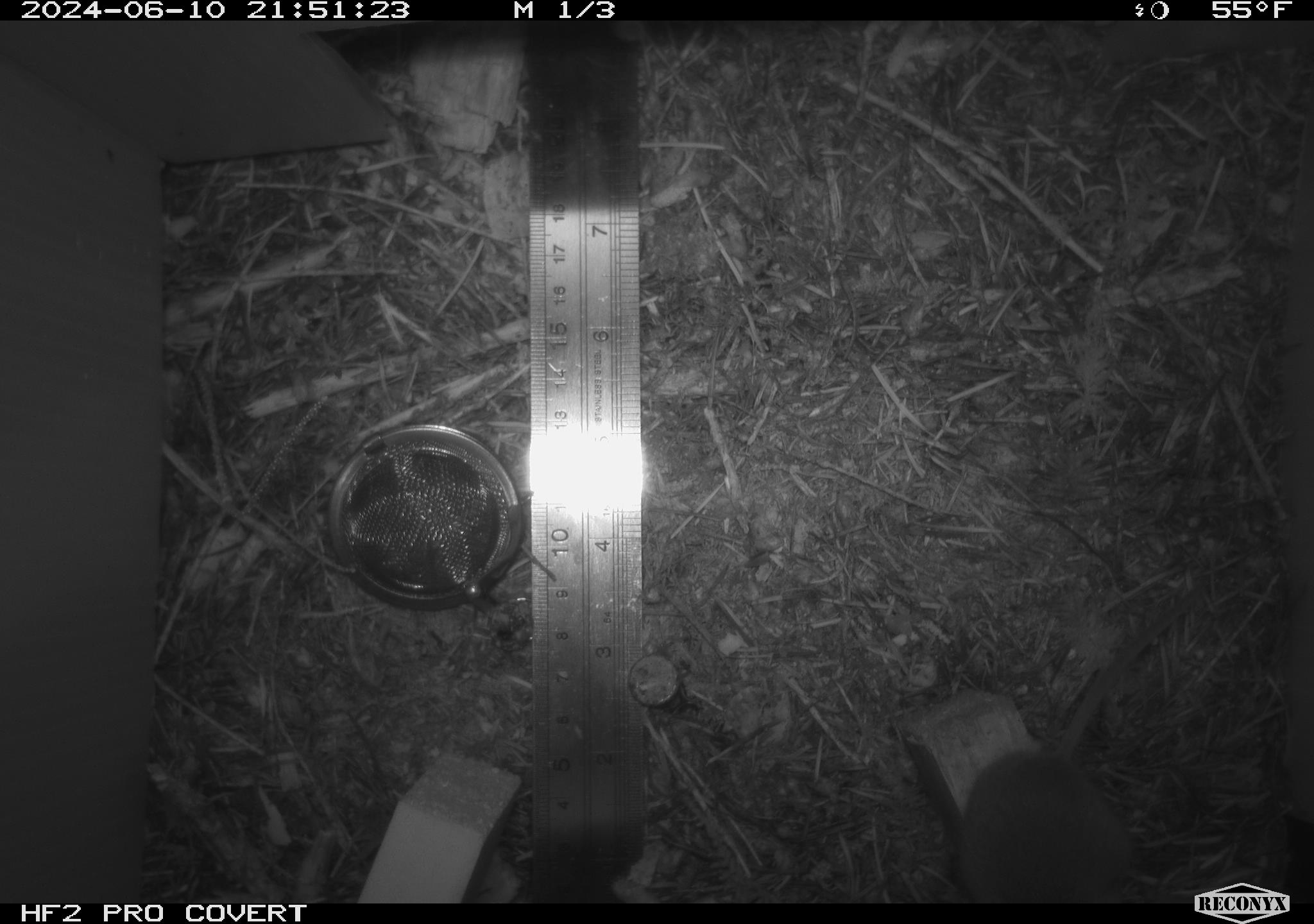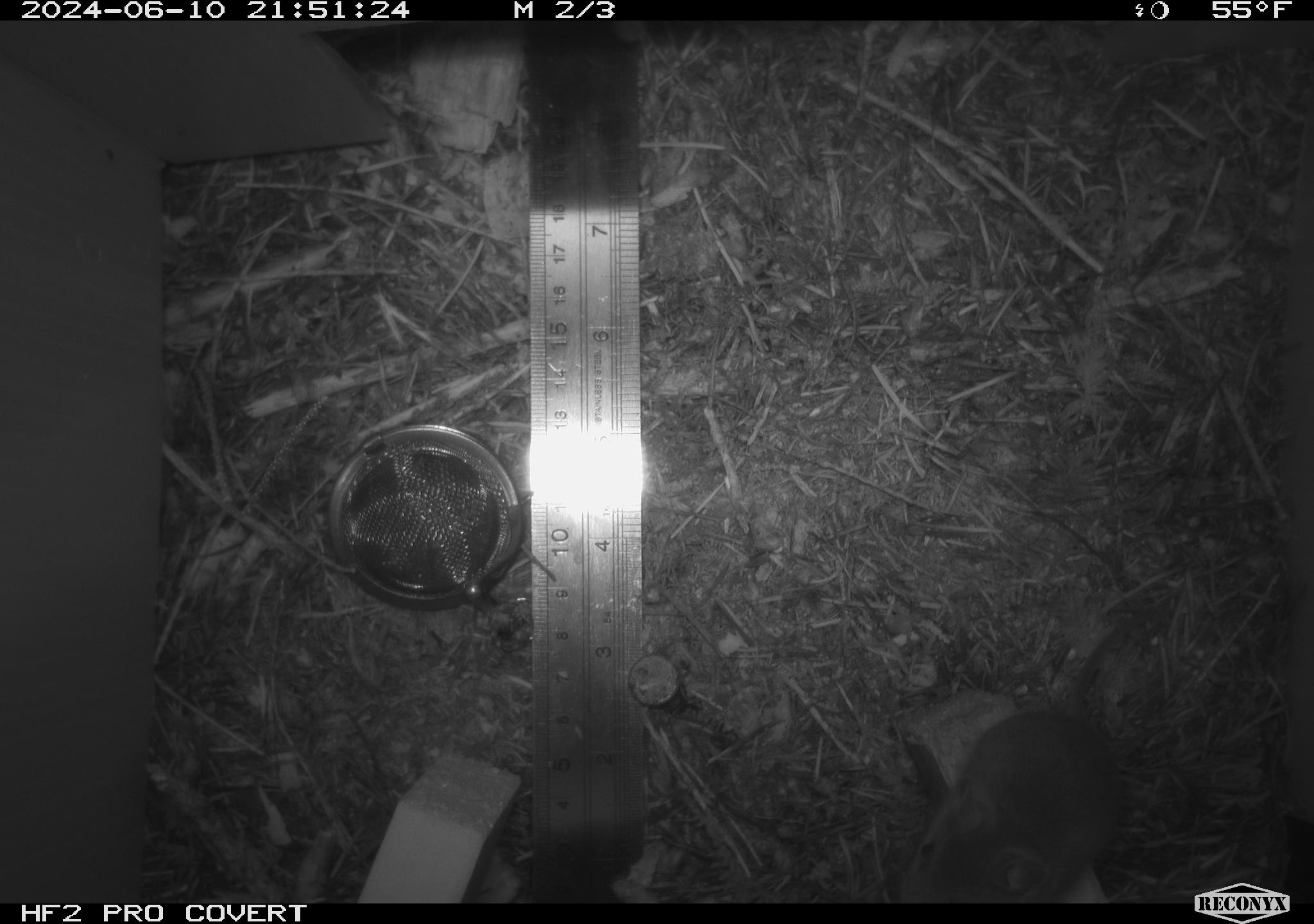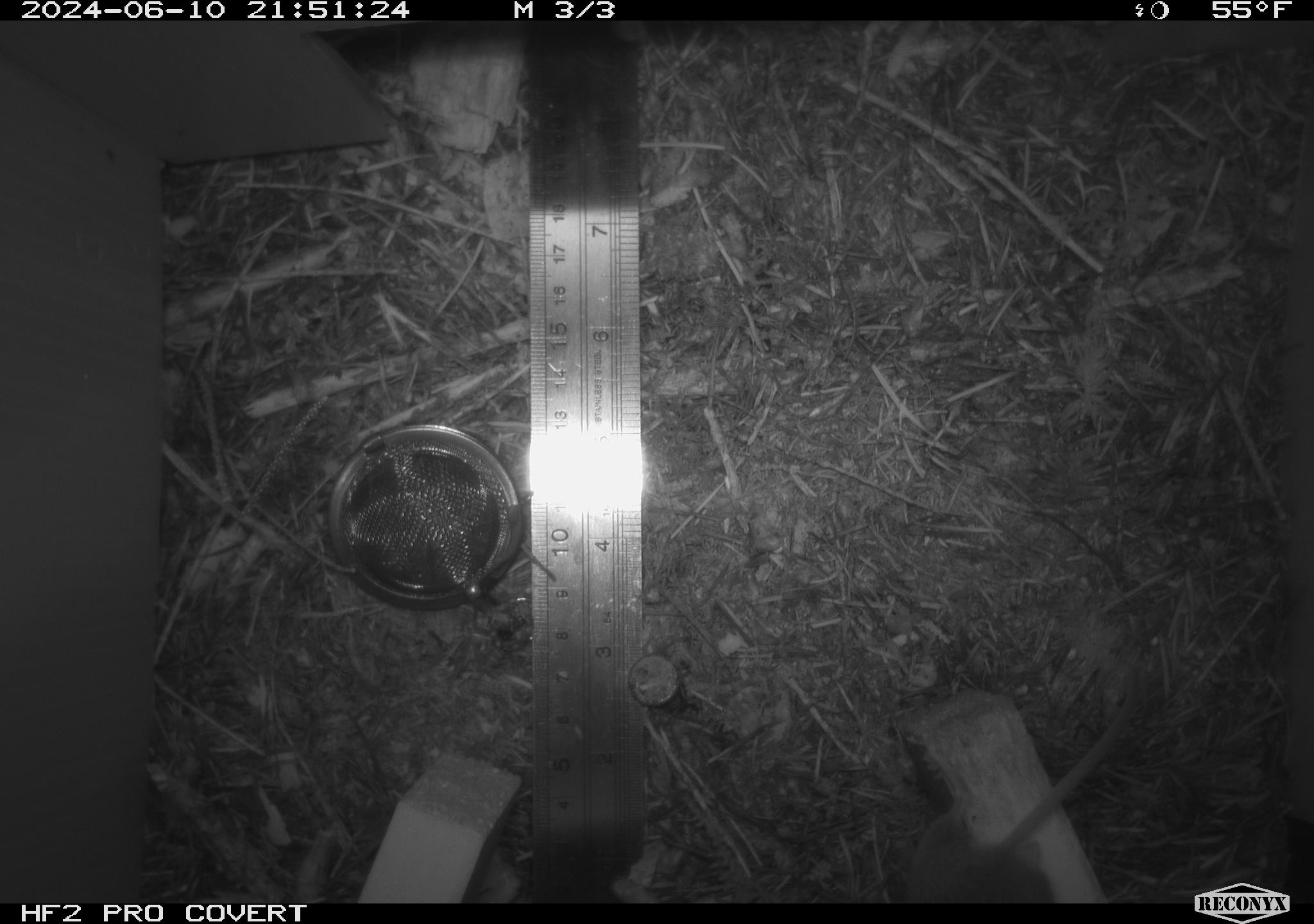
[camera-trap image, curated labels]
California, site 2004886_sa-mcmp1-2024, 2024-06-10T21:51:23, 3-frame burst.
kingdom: Animalia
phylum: Chordata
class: Mammalia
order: Rodentia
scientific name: Rodentia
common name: mouse species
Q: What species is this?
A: Mouse species (Rodentia).